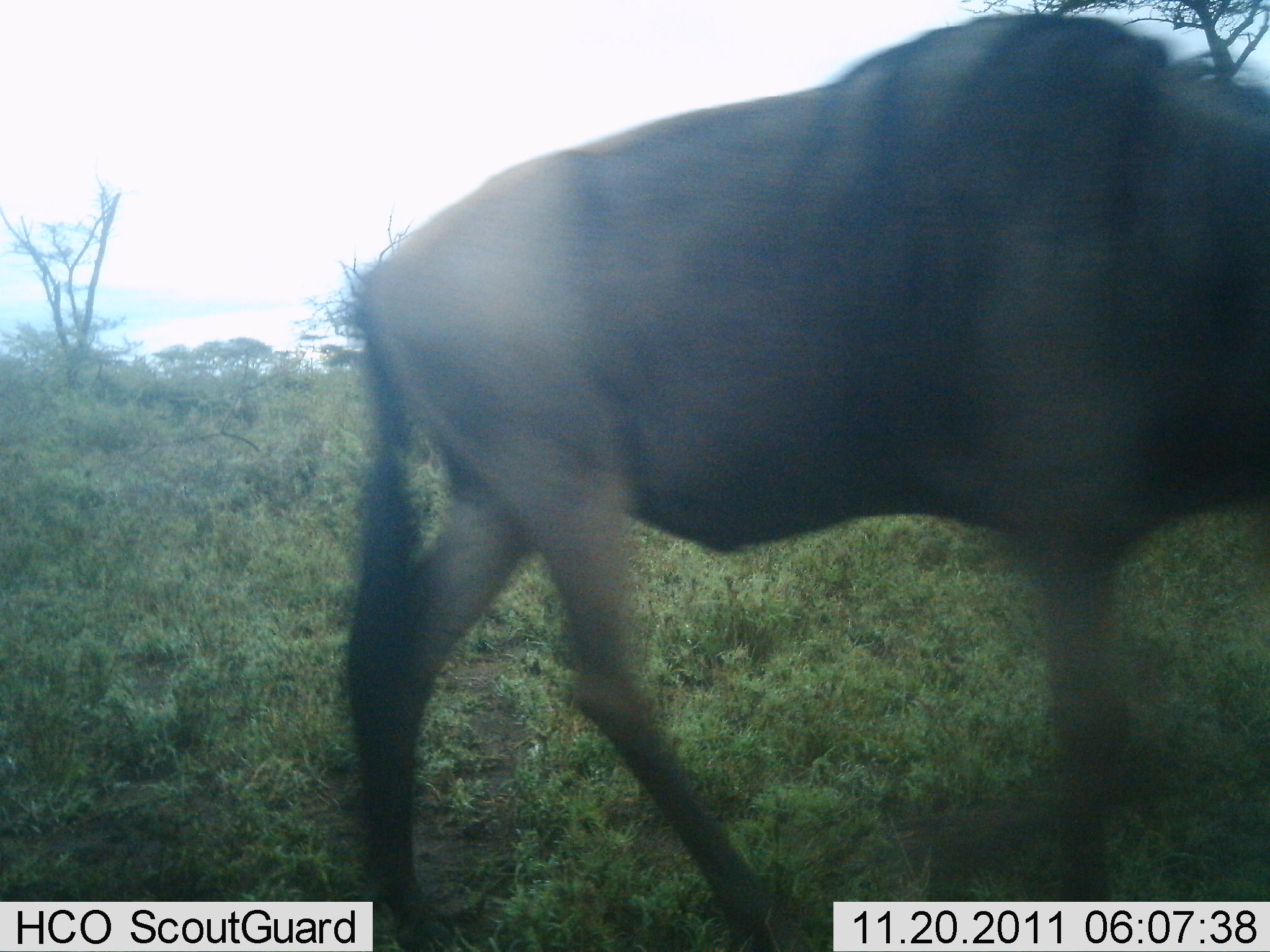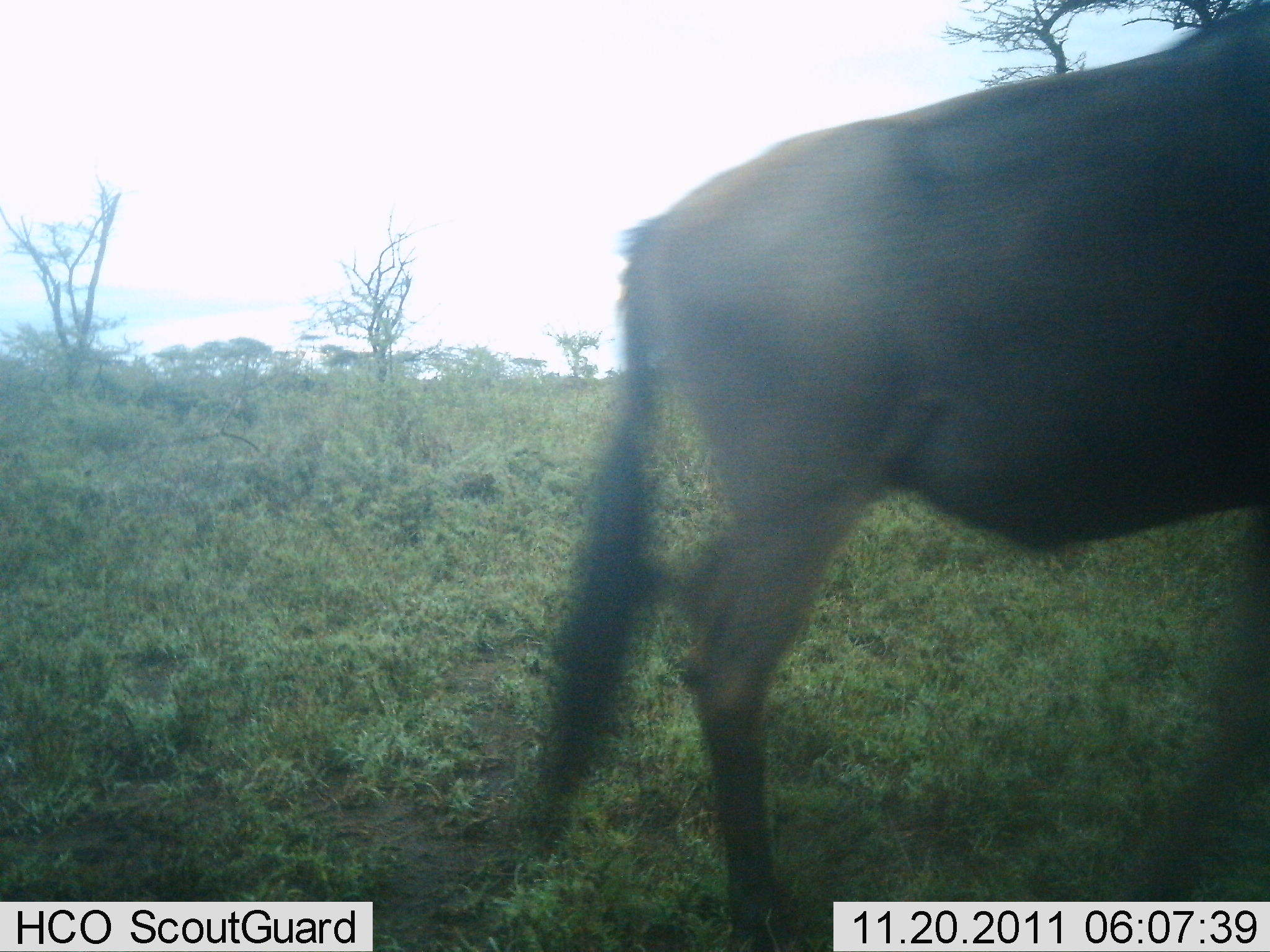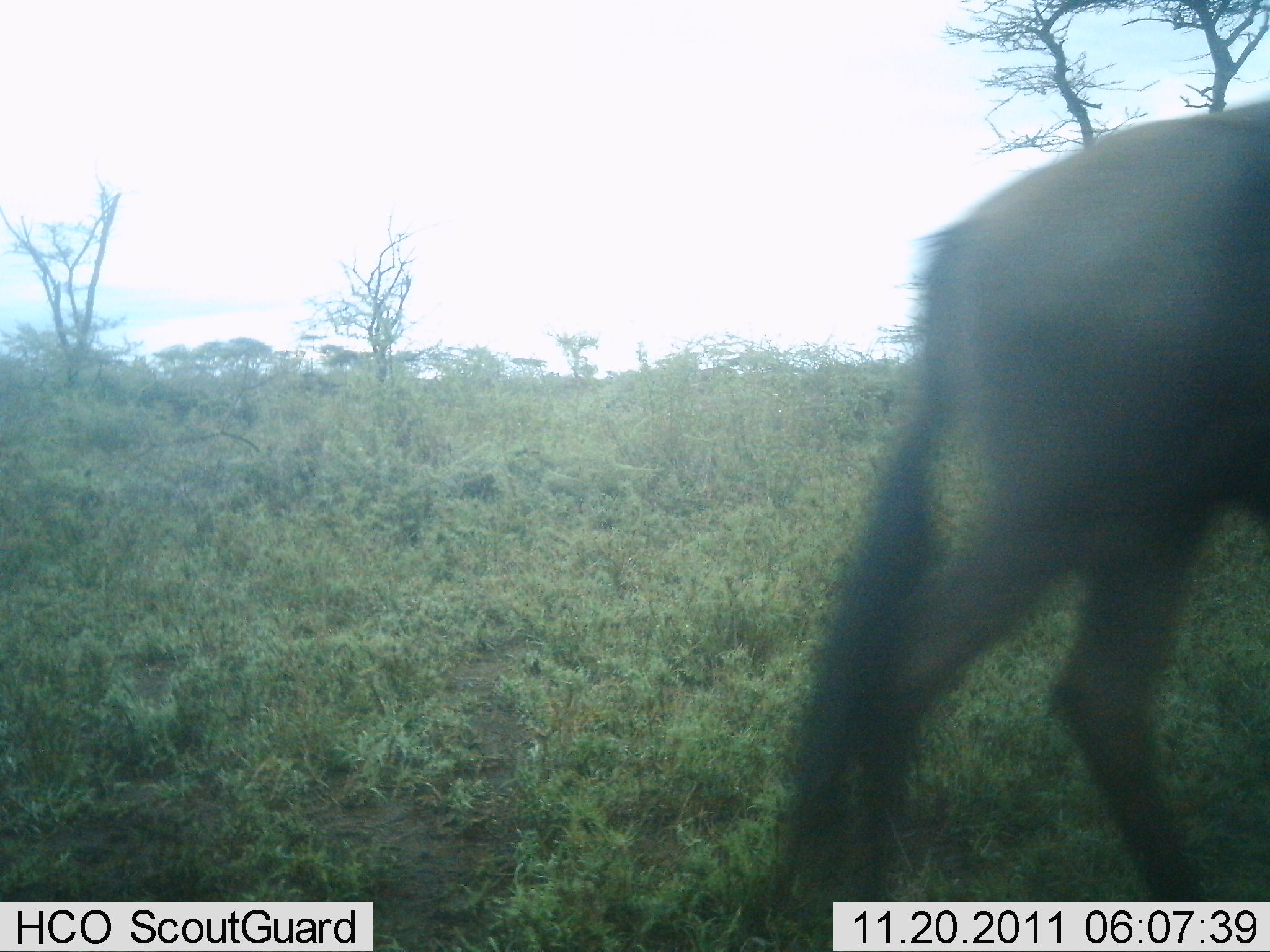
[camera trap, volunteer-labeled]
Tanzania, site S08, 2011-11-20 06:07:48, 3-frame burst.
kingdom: Animalia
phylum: Chordata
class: Mammalia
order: Artiodactyla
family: Bovidae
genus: Connochaetes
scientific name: Connochaetes taurinus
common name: blue wildebeest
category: wildebeest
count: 1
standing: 0%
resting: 0%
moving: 100%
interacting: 0%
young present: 0%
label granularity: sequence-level